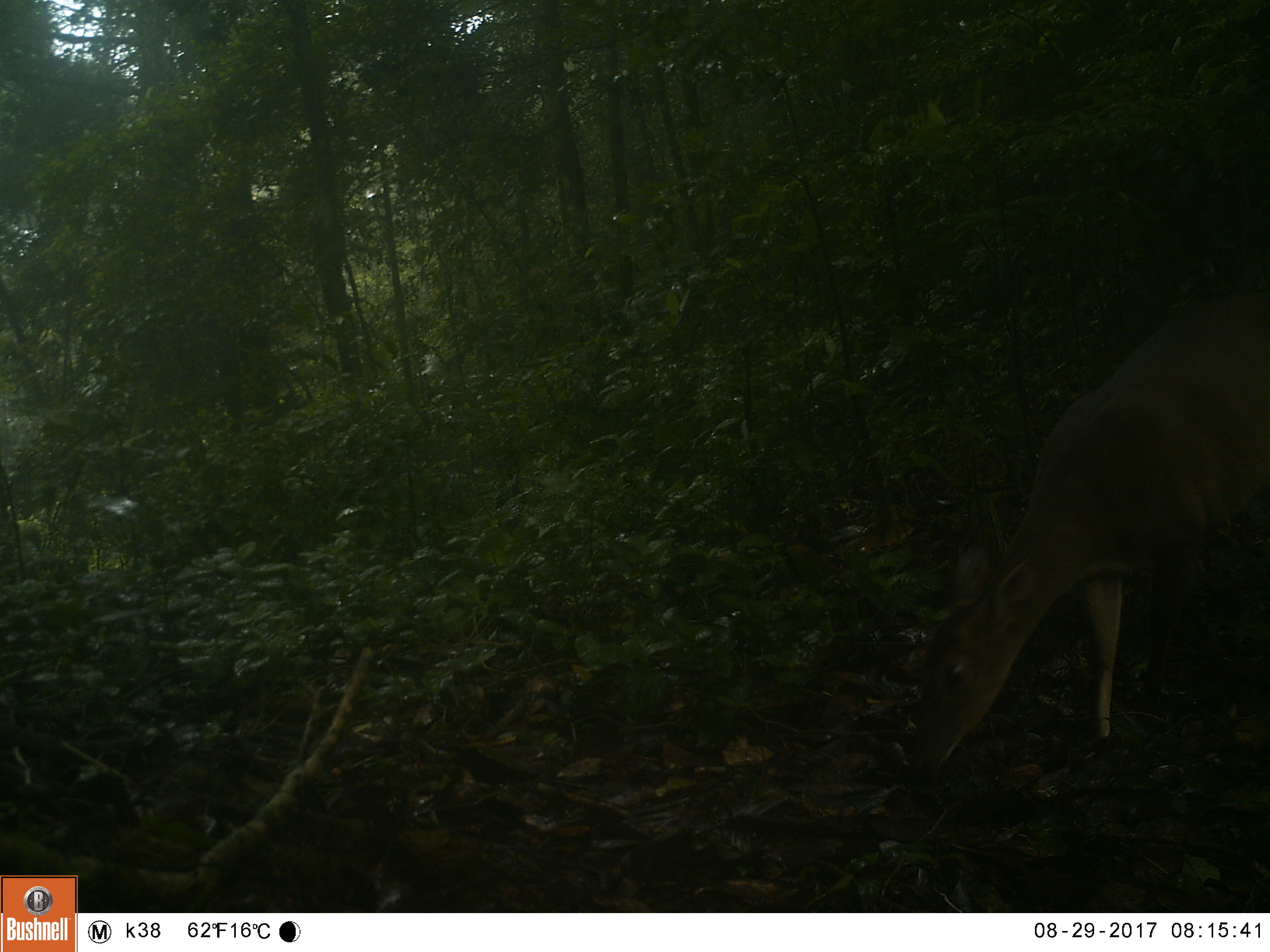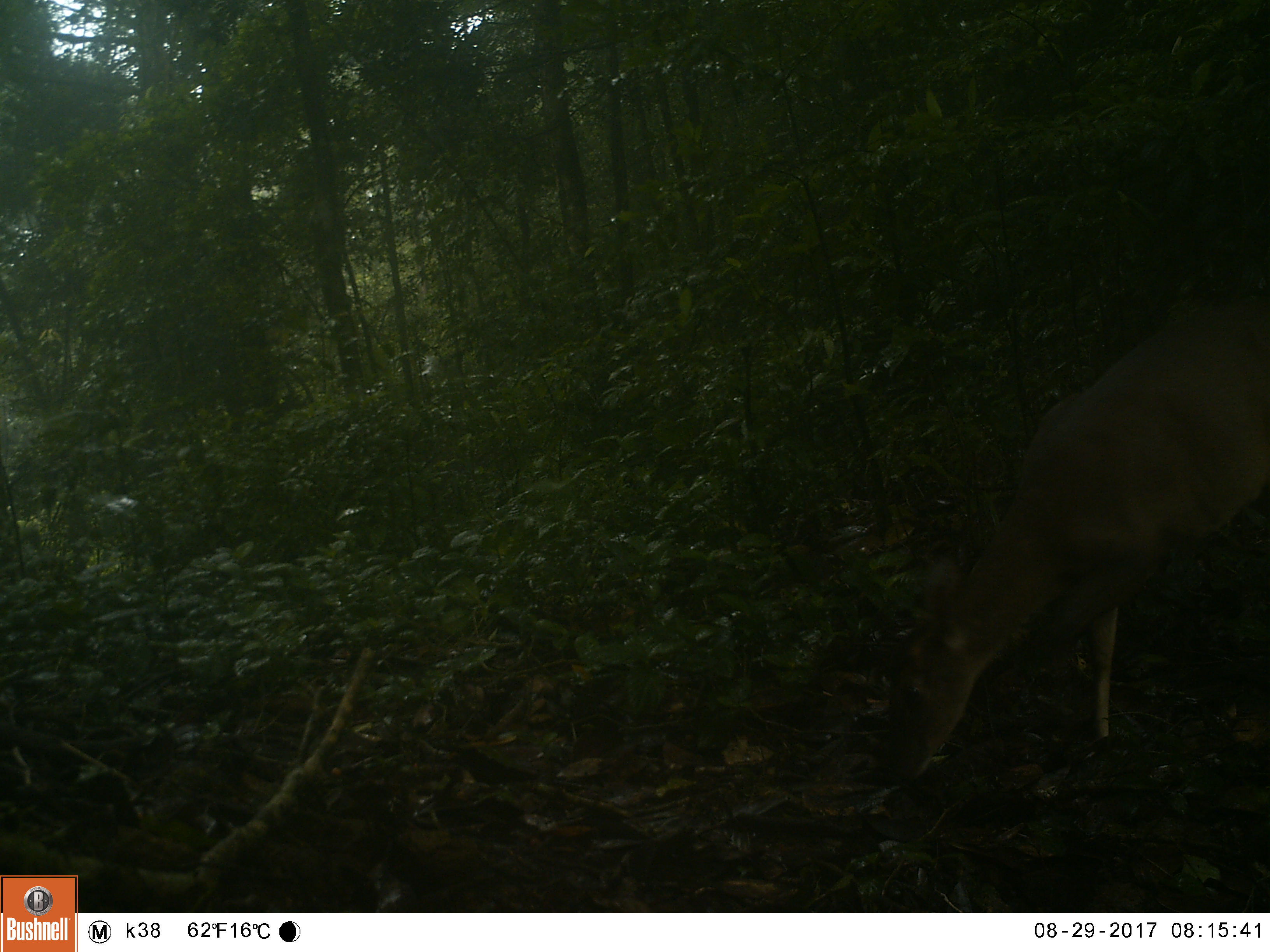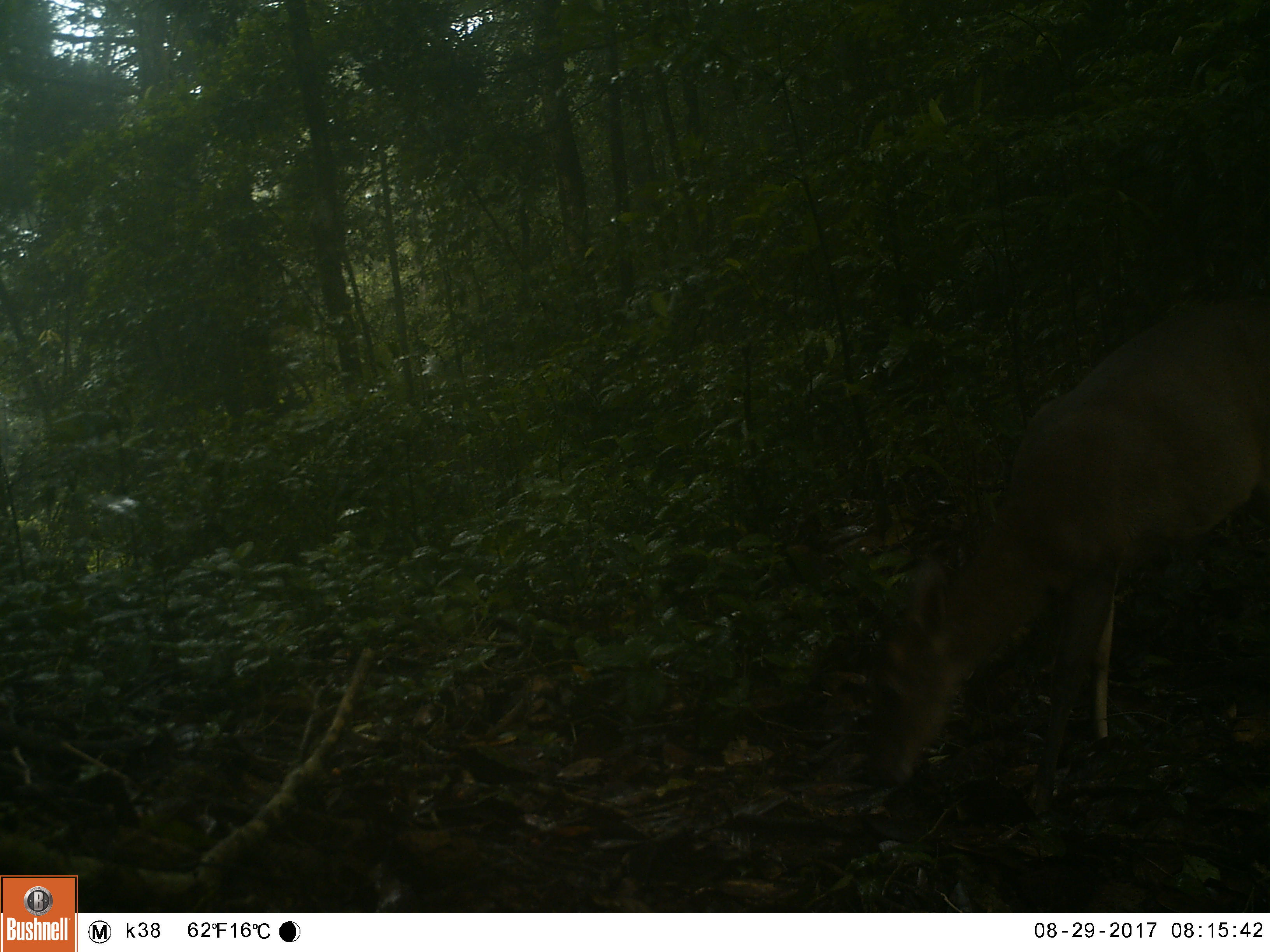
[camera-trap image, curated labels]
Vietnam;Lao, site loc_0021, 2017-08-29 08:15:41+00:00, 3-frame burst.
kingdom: Animalia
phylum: Chordata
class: Mammalia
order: Artiodactyla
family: Cervidae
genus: Muntiacus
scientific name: Muntiacus vuquangensis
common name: large-antlered muntjac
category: large antlered muntjac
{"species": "large antlered muntjac (large-antlered muntjac) (Muntiacus vuquangensis)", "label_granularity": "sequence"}